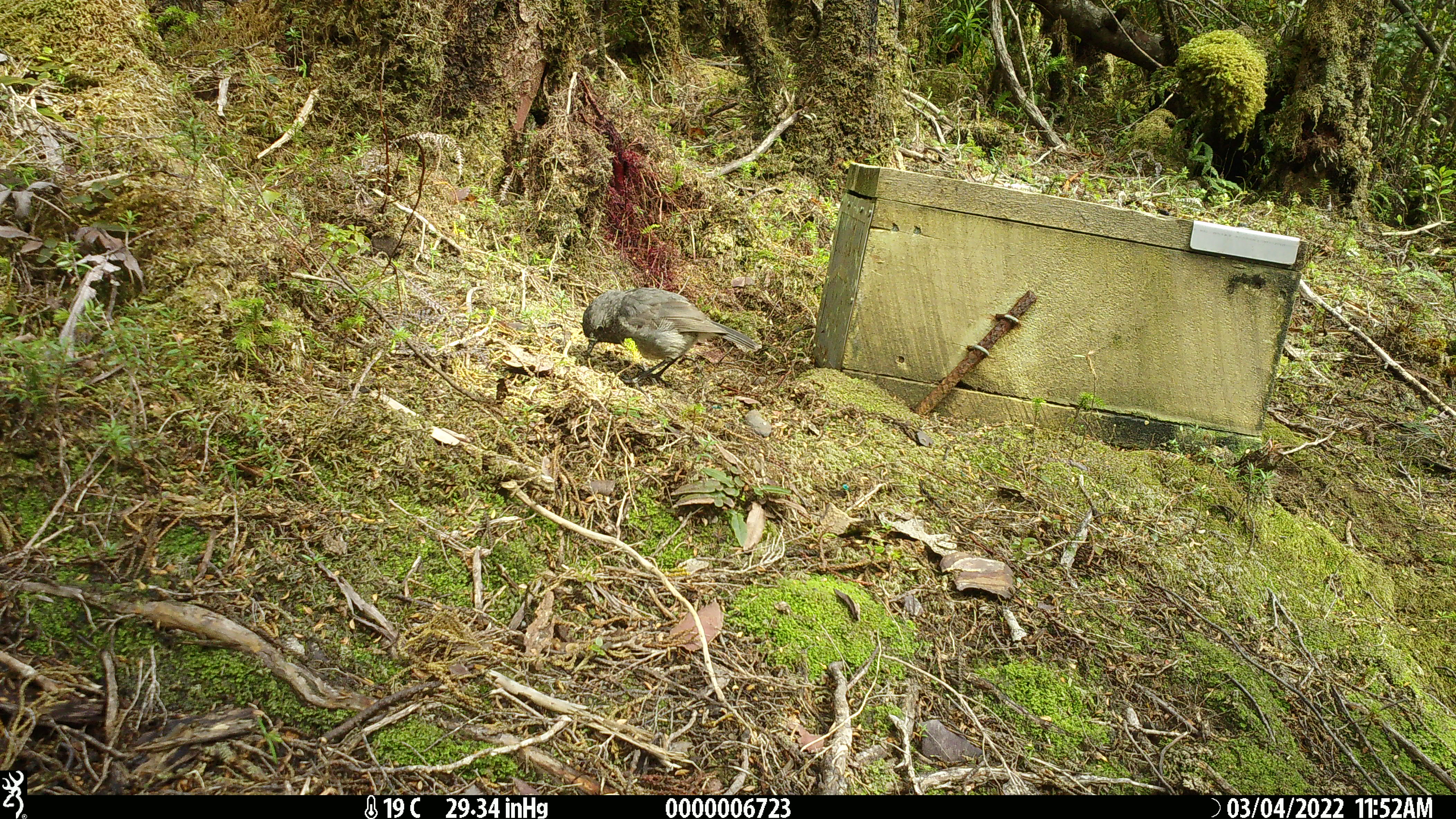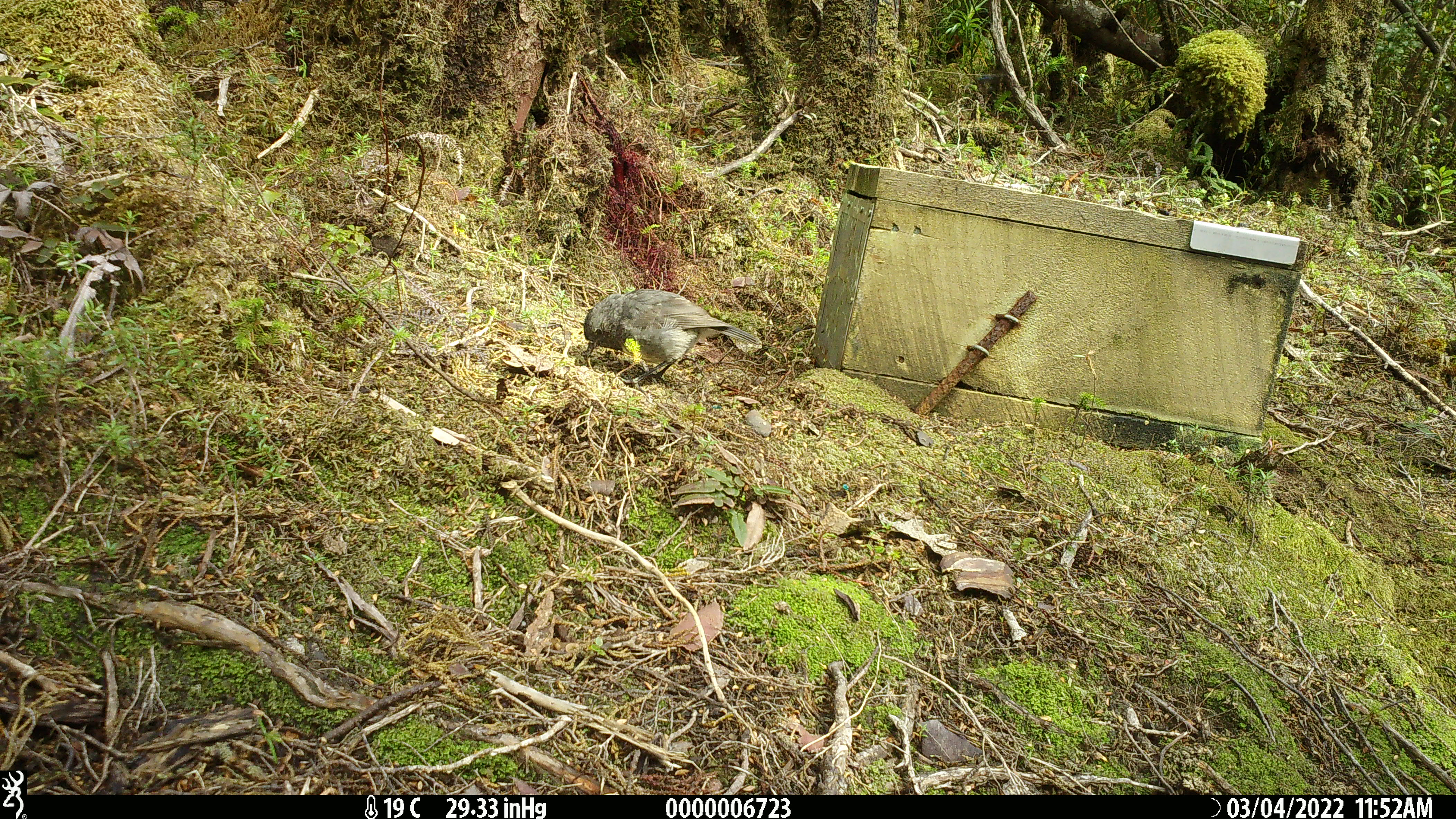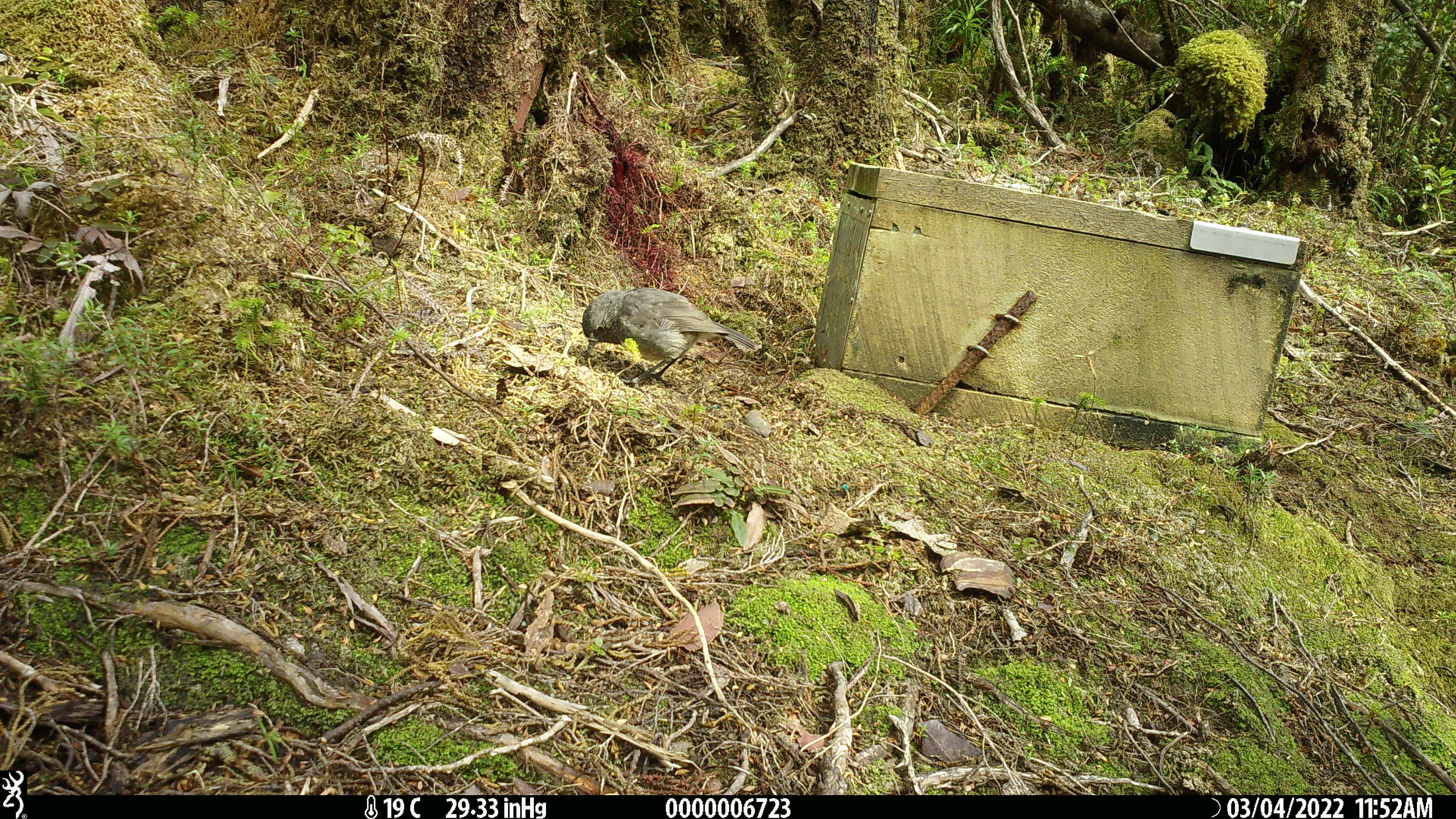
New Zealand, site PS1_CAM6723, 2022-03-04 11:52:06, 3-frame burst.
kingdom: Animalia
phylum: Chordata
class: Aves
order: Passeriformes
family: Petroicidae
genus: Petroica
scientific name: Petroica australis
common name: new zealand robin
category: robin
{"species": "robin (new zealand robin) (Petroica australis)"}